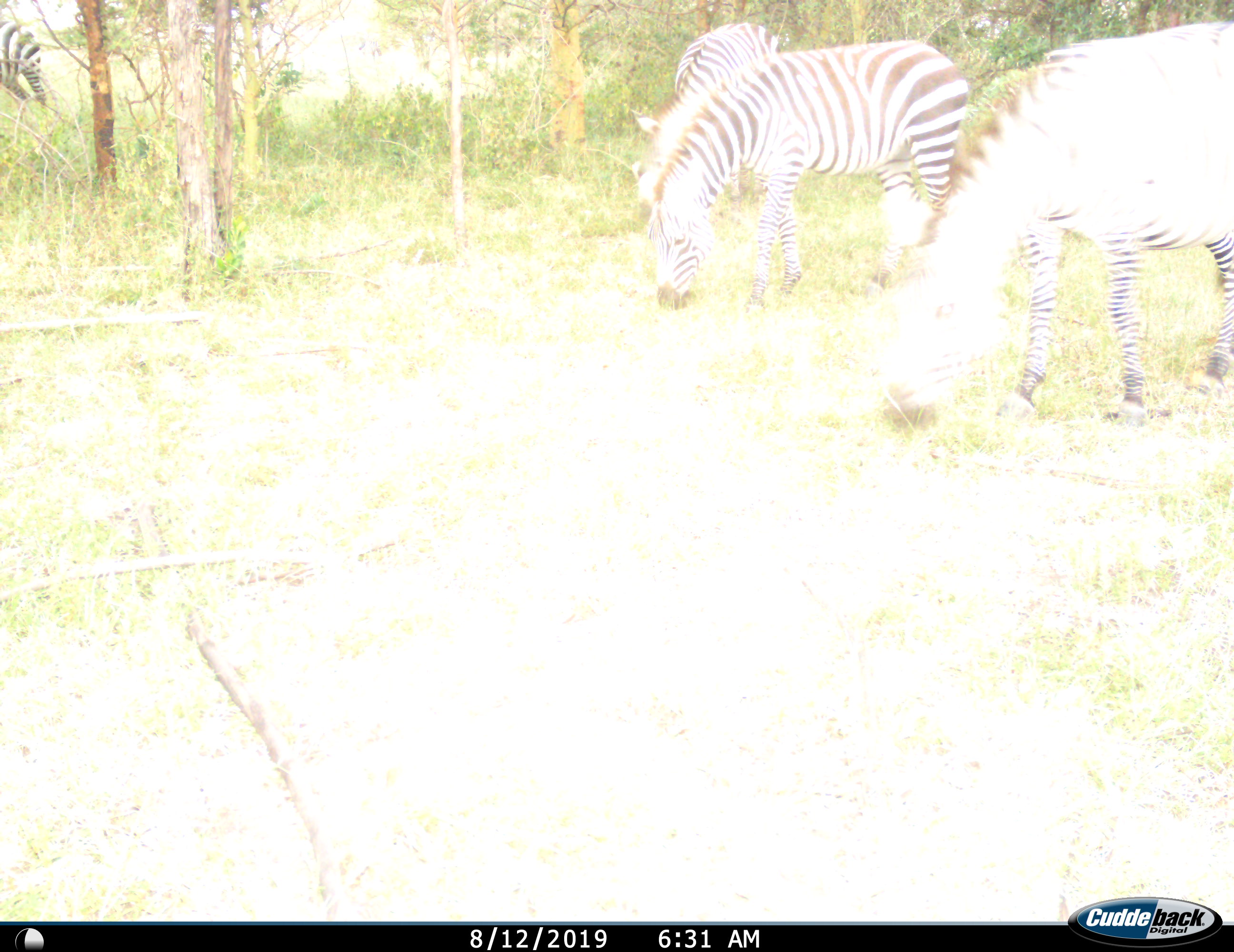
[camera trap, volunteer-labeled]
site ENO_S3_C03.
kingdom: Animalia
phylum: Chordata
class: Mammalia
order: Perissodactyla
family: Equidae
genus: Equus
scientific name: Equus quagga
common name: plains zebra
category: zebraplains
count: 3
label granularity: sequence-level